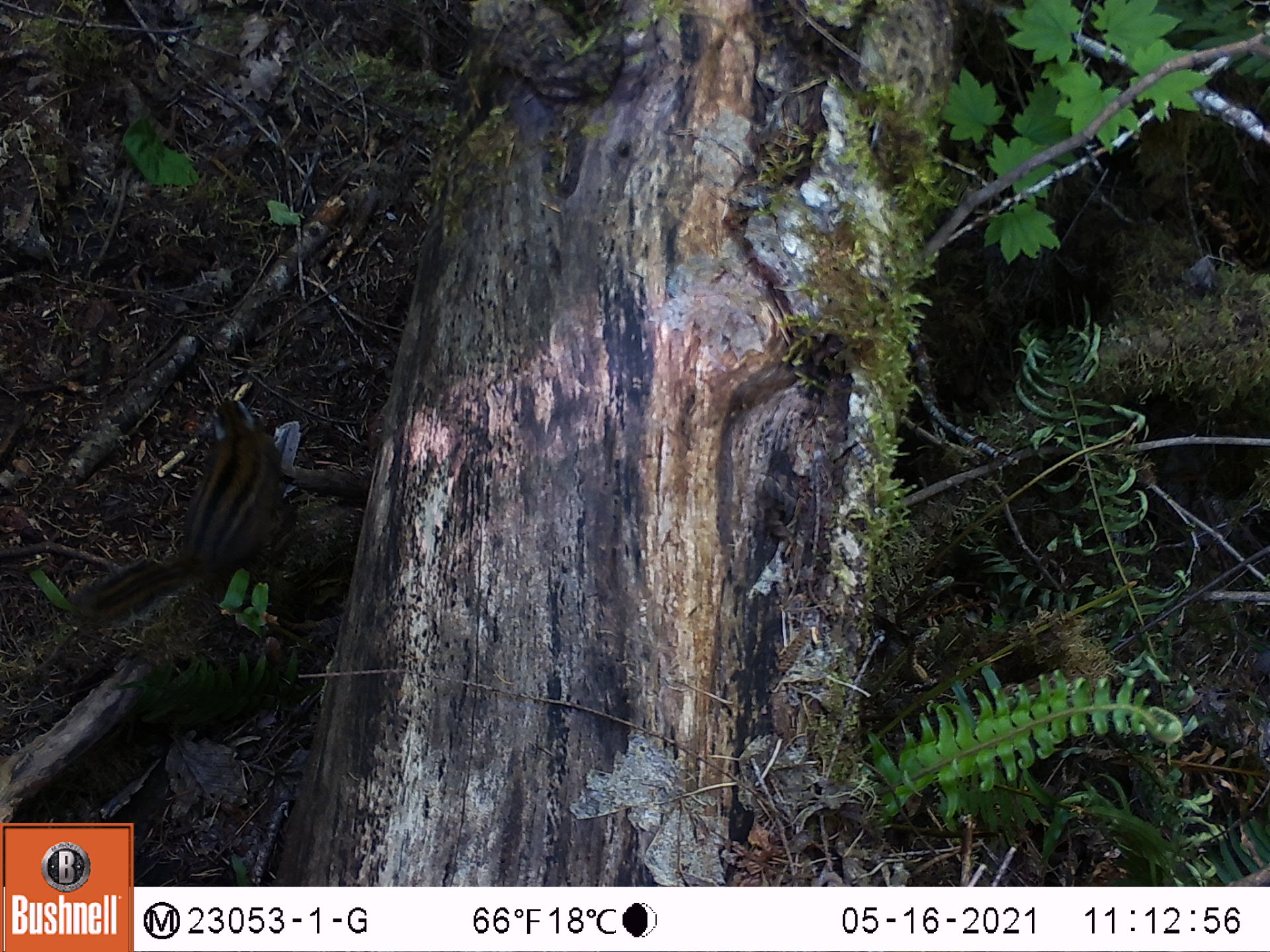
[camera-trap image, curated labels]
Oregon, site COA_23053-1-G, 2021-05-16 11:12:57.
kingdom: Animalia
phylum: Chordata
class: Mammalia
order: Rodentia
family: Sciuridae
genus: Neotamias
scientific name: Neotamias townsendii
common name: townsend's chipmunk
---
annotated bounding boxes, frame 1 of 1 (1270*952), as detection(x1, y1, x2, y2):
townsend's chipmunk: detection(64, 382, 290, 646)